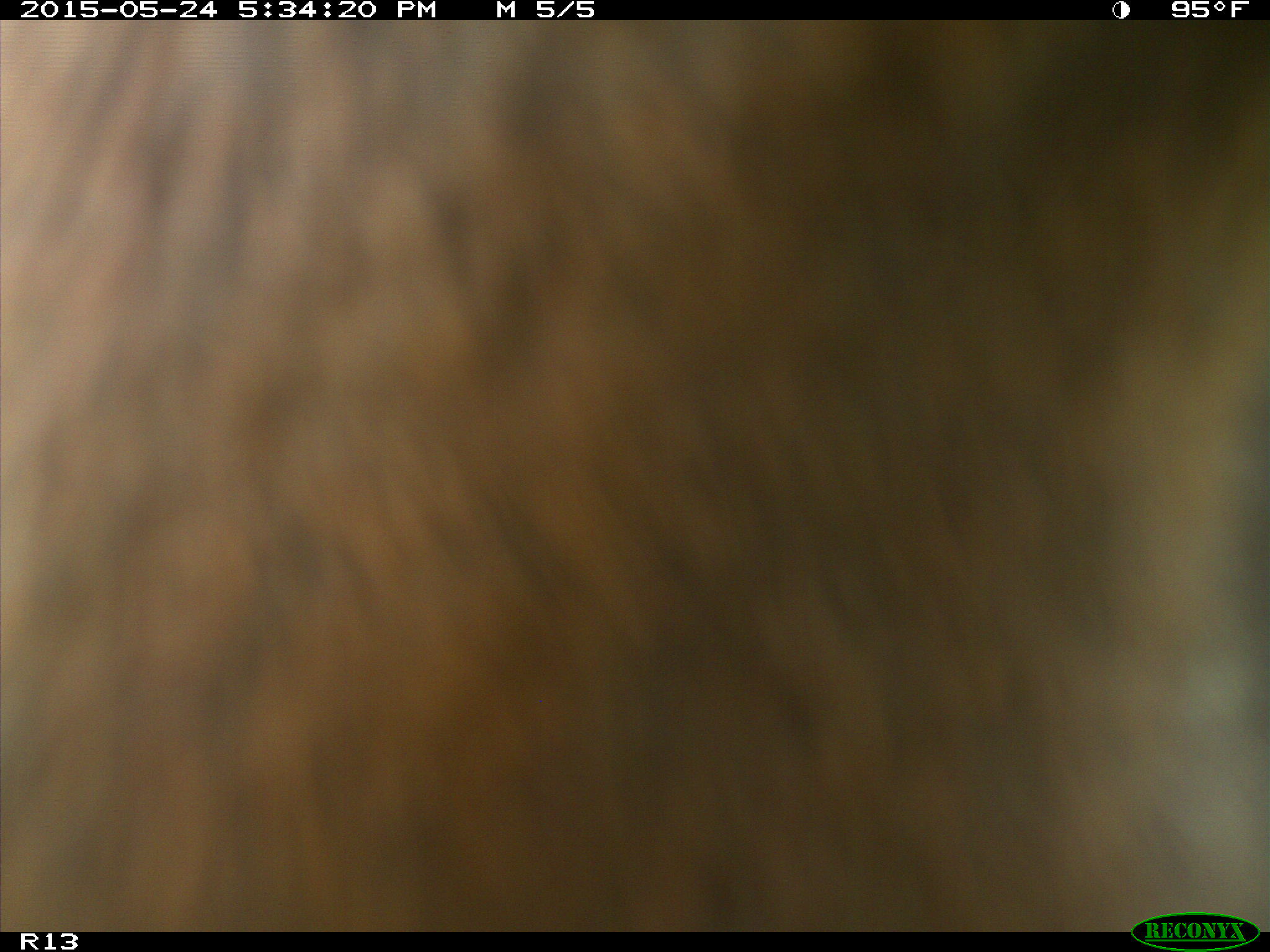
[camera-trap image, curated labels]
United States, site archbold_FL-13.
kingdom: Animalia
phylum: Chordata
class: Mammalia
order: Artiodactyla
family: Bovidae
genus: Bos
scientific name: Bos taurus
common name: domestic cow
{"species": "Bos taurus (domestic cow)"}